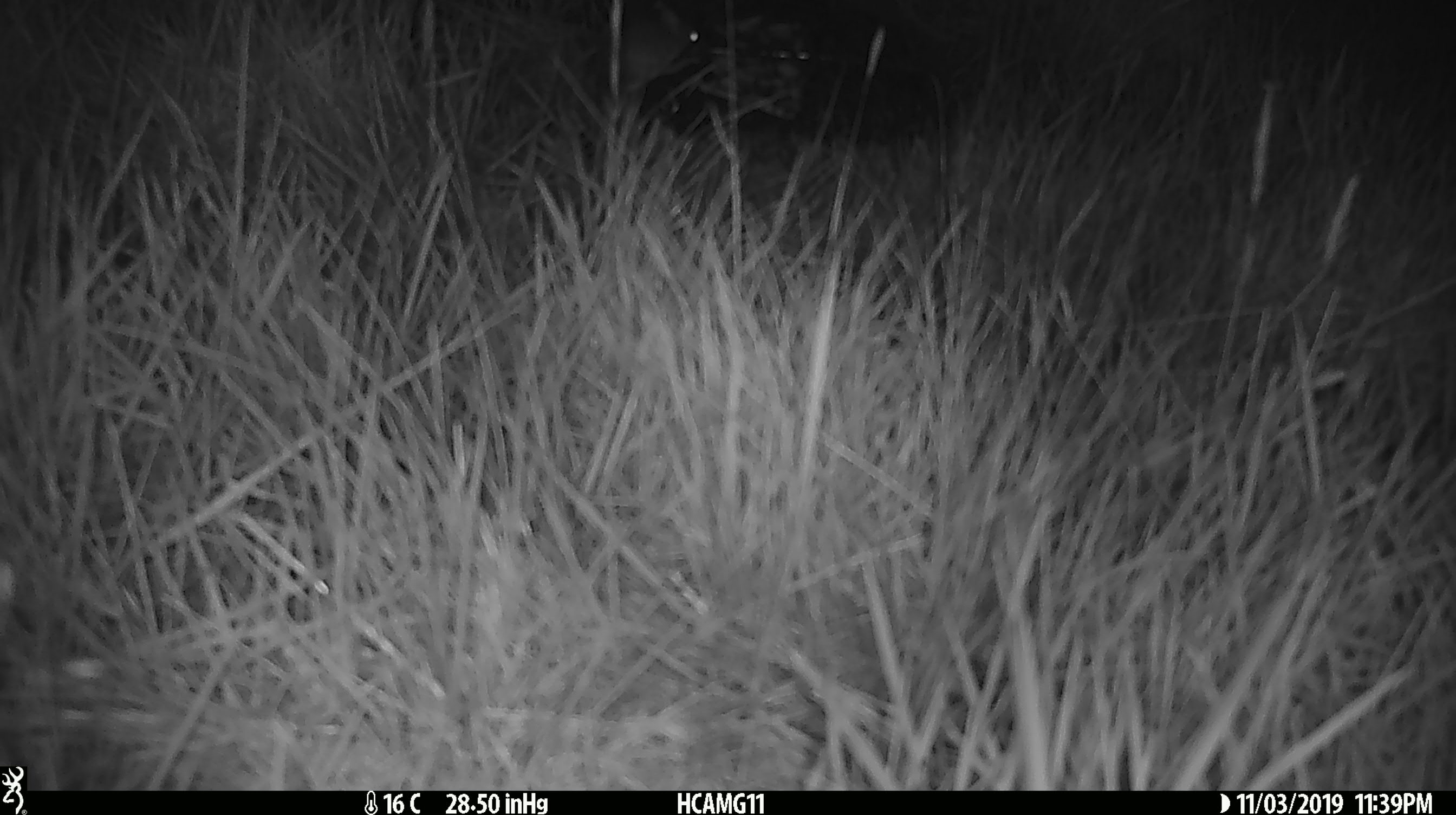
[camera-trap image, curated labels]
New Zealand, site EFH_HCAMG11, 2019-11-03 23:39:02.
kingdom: Animalia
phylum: Chordata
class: Mammalia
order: Rodentia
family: Muridae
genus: Mus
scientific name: Mus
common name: mouse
Mouse (Mus).